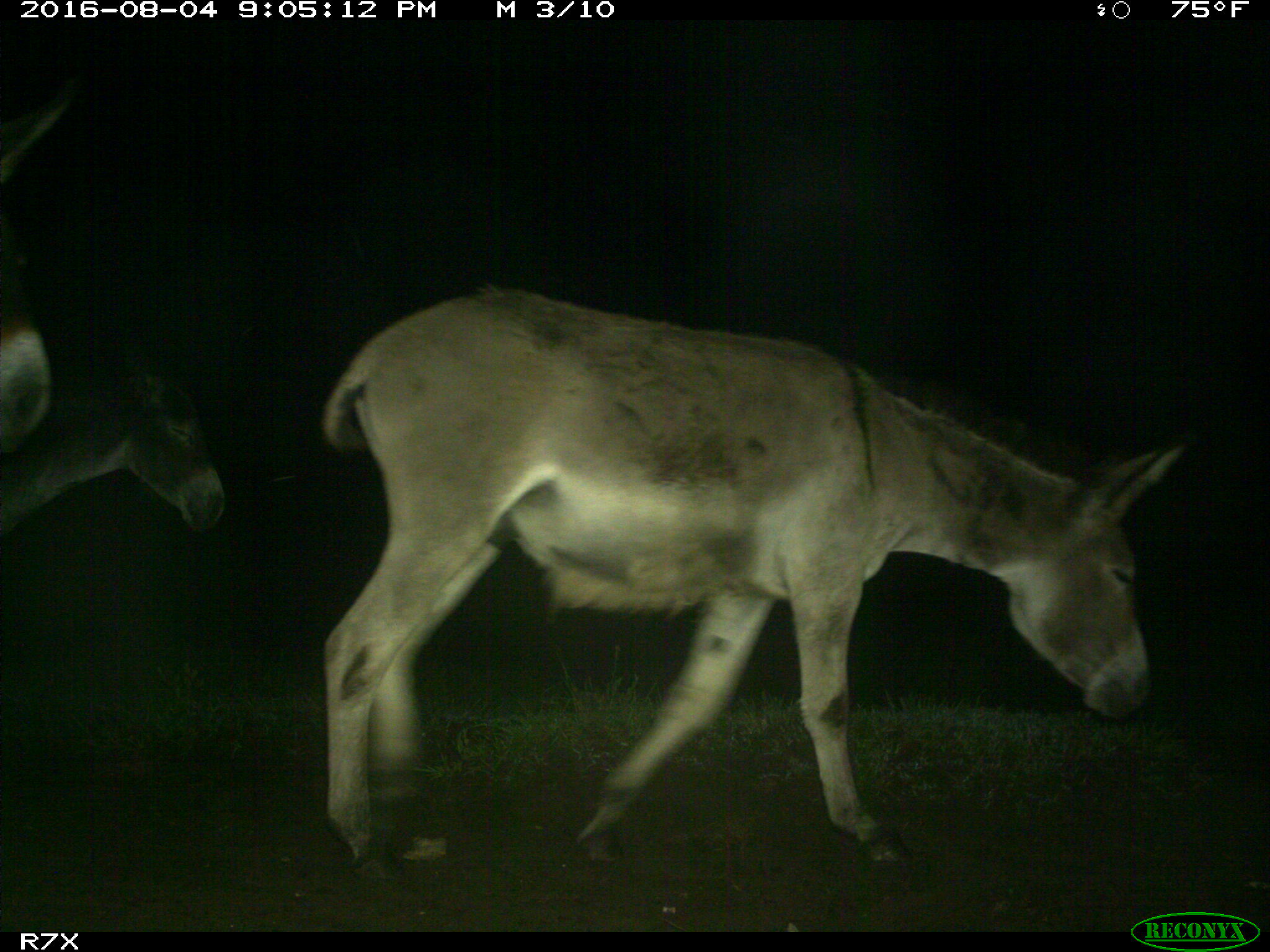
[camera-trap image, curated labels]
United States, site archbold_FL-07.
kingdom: Animalia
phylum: Chordata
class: Mammalia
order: Perissodactyla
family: Equidae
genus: Equus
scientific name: Equus africanus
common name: african wild ass